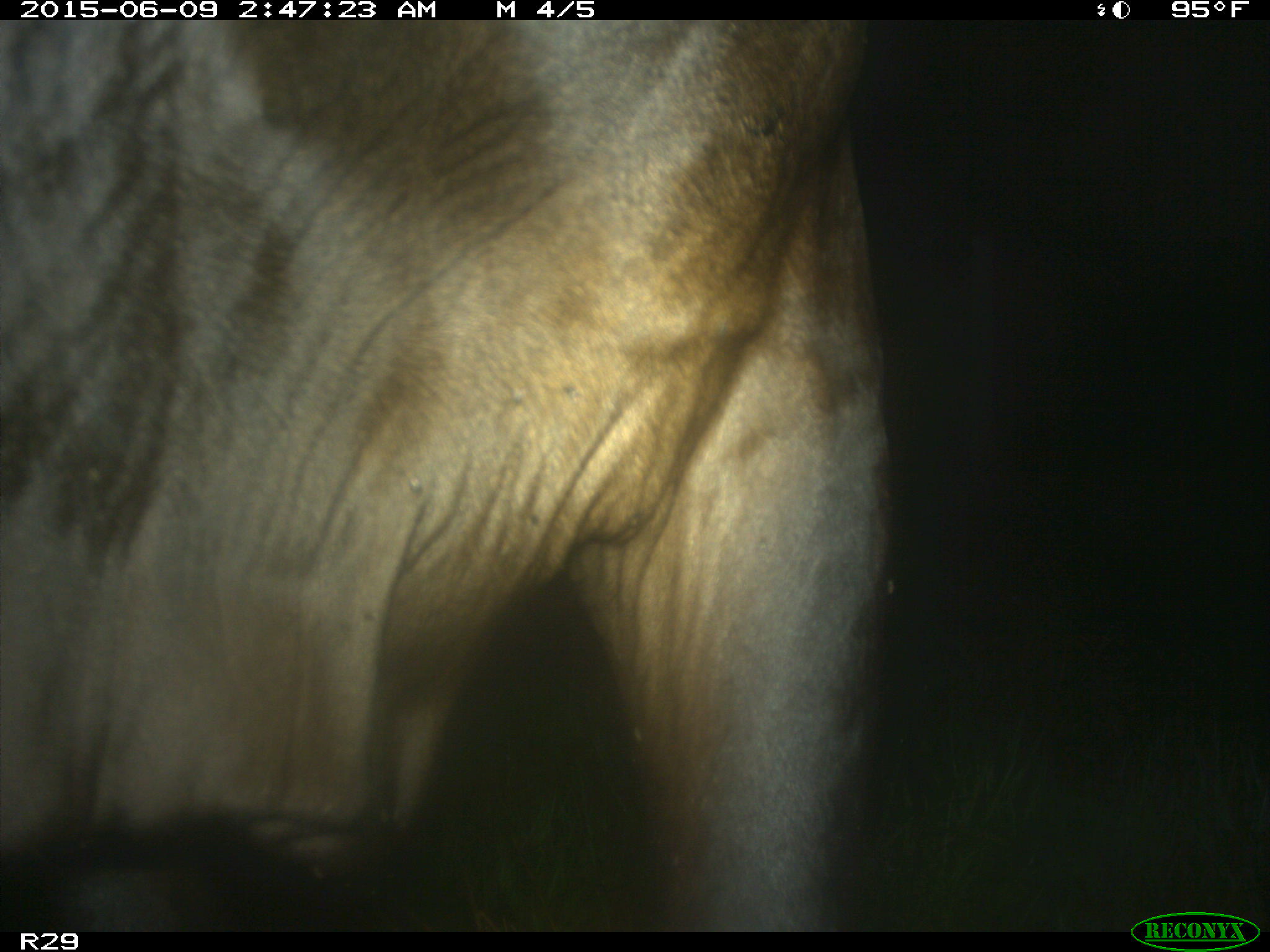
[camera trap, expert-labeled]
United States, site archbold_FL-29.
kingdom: Animalia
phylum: Chordata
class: Mammalia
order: Artiodactyla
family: Bovidae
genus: Bos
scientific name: Bos taurus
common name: domestic cow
Bos taurus (domestic cow).